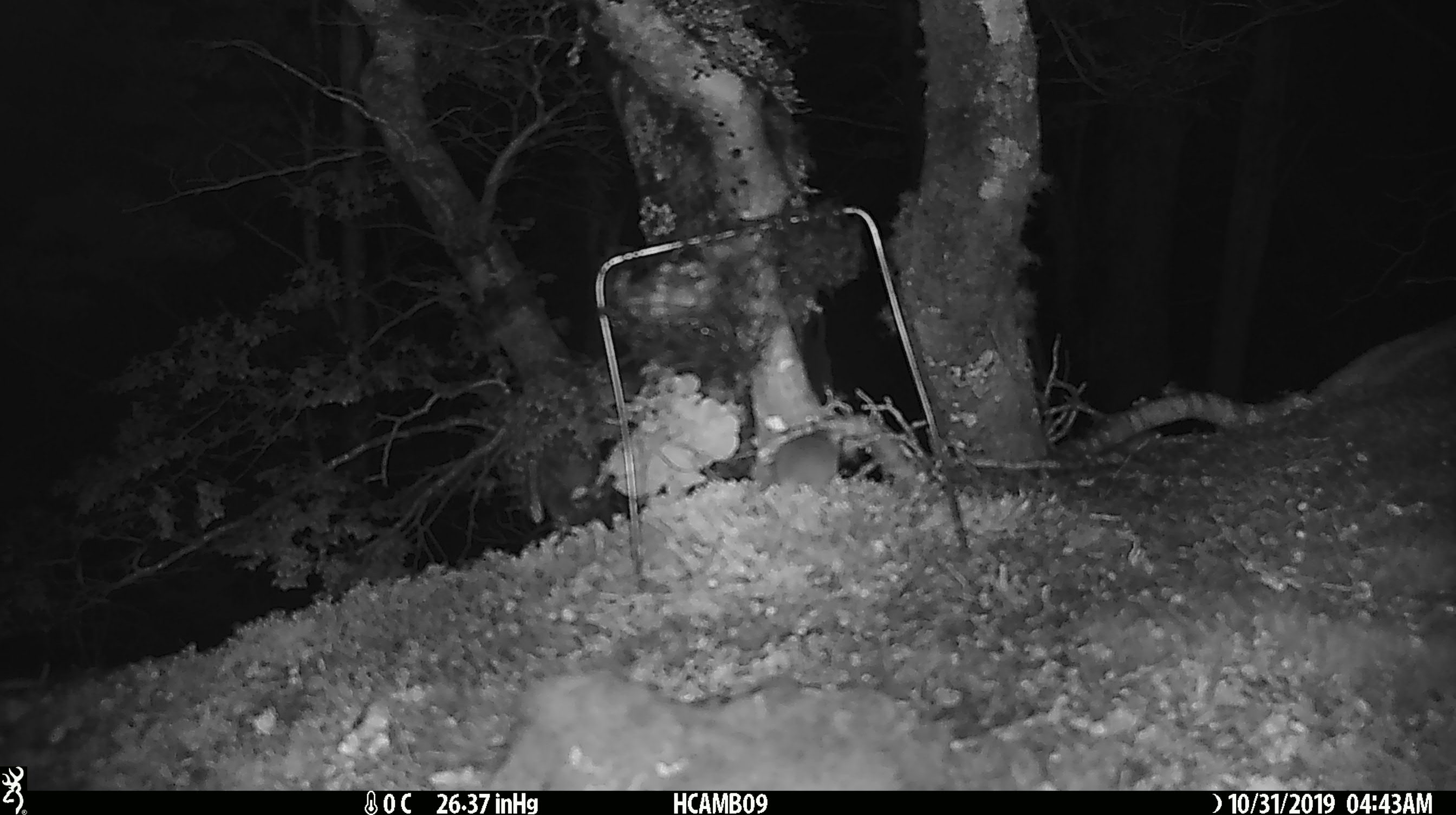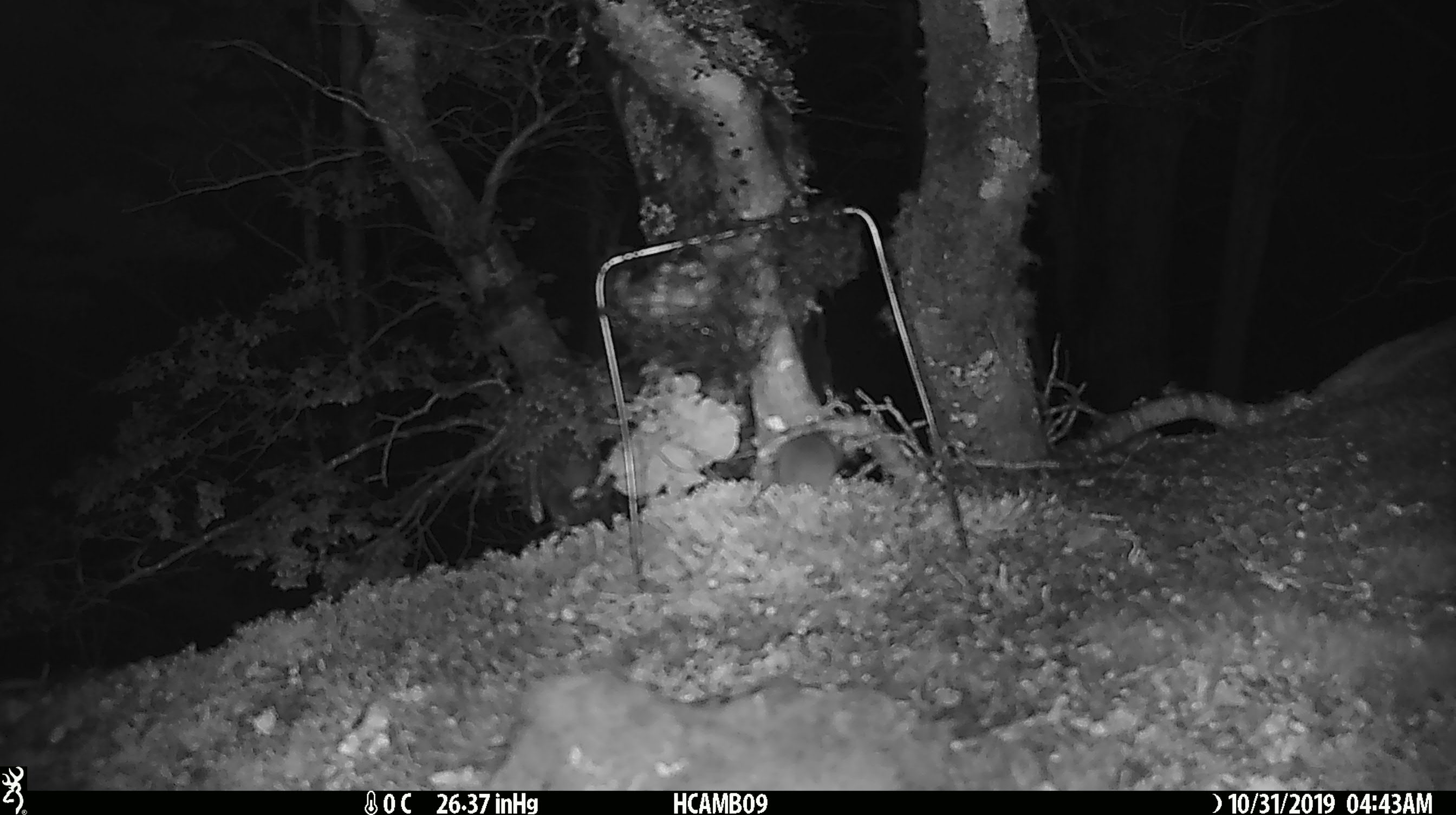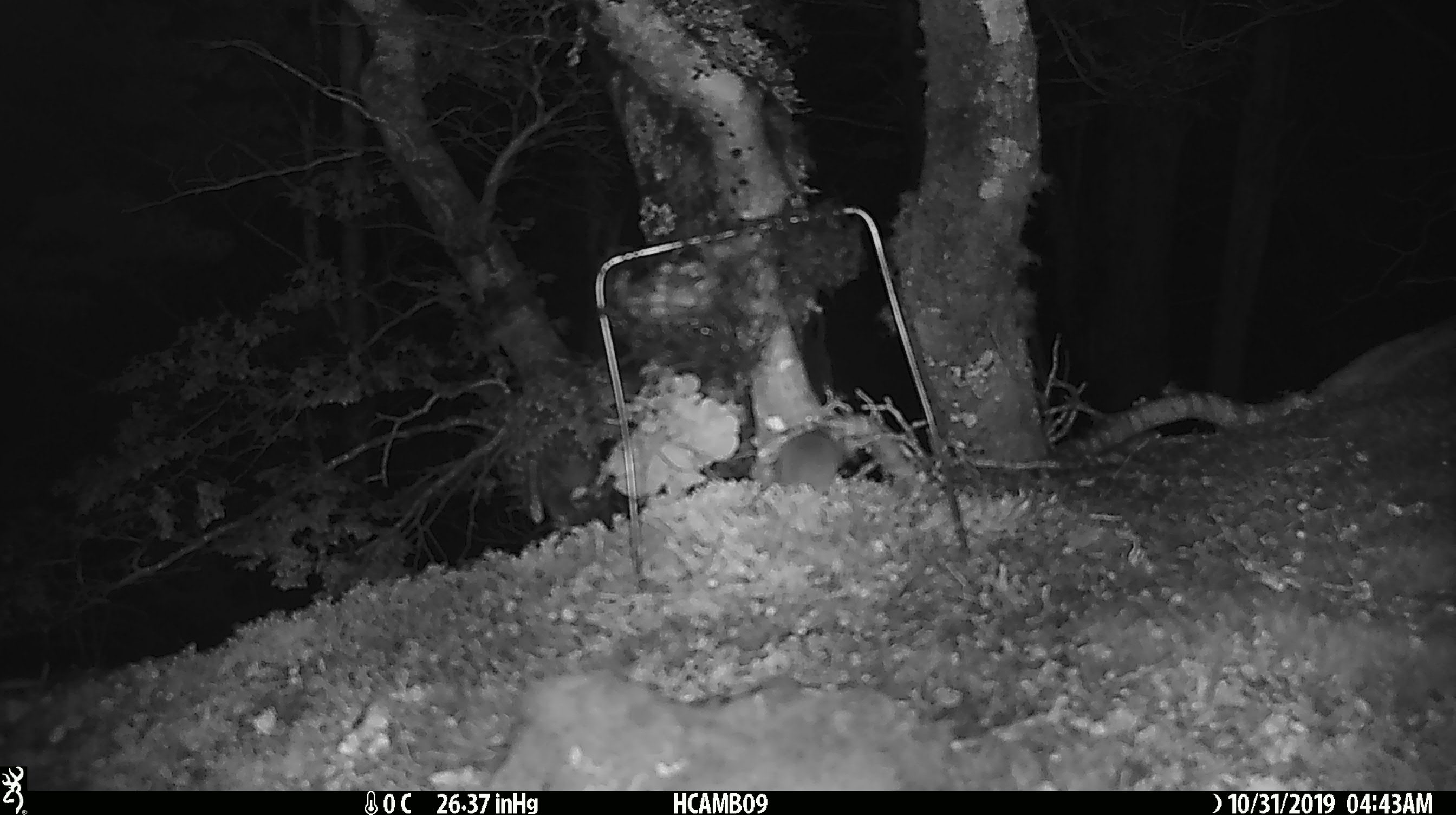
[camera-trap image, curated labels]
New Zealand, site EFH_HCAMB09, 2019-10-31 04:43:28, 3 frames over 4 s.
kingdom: Animalia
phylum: Chordata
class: Mammalia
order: Rodentia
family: Muridae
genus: Mus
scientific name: Mus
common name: mouse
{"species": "mouse (Mus)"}